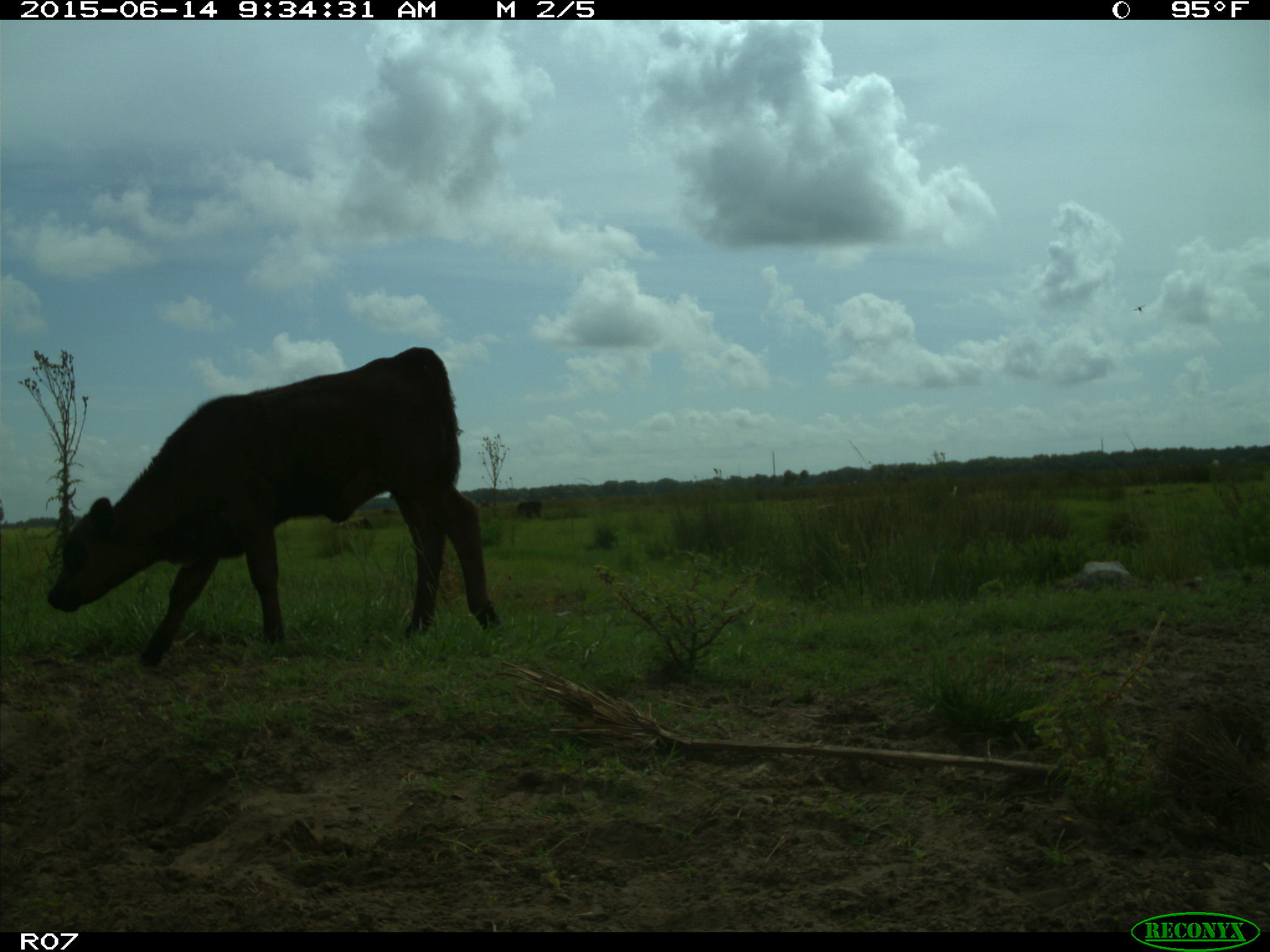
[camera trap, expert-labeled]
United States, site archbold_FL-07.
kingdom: Animalia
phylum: Chordata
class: Mammalia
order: Artiodactyla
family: Bovidae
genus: Bos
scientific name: Bos taurus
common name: domestic cow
Bos taurus (domestic cow).